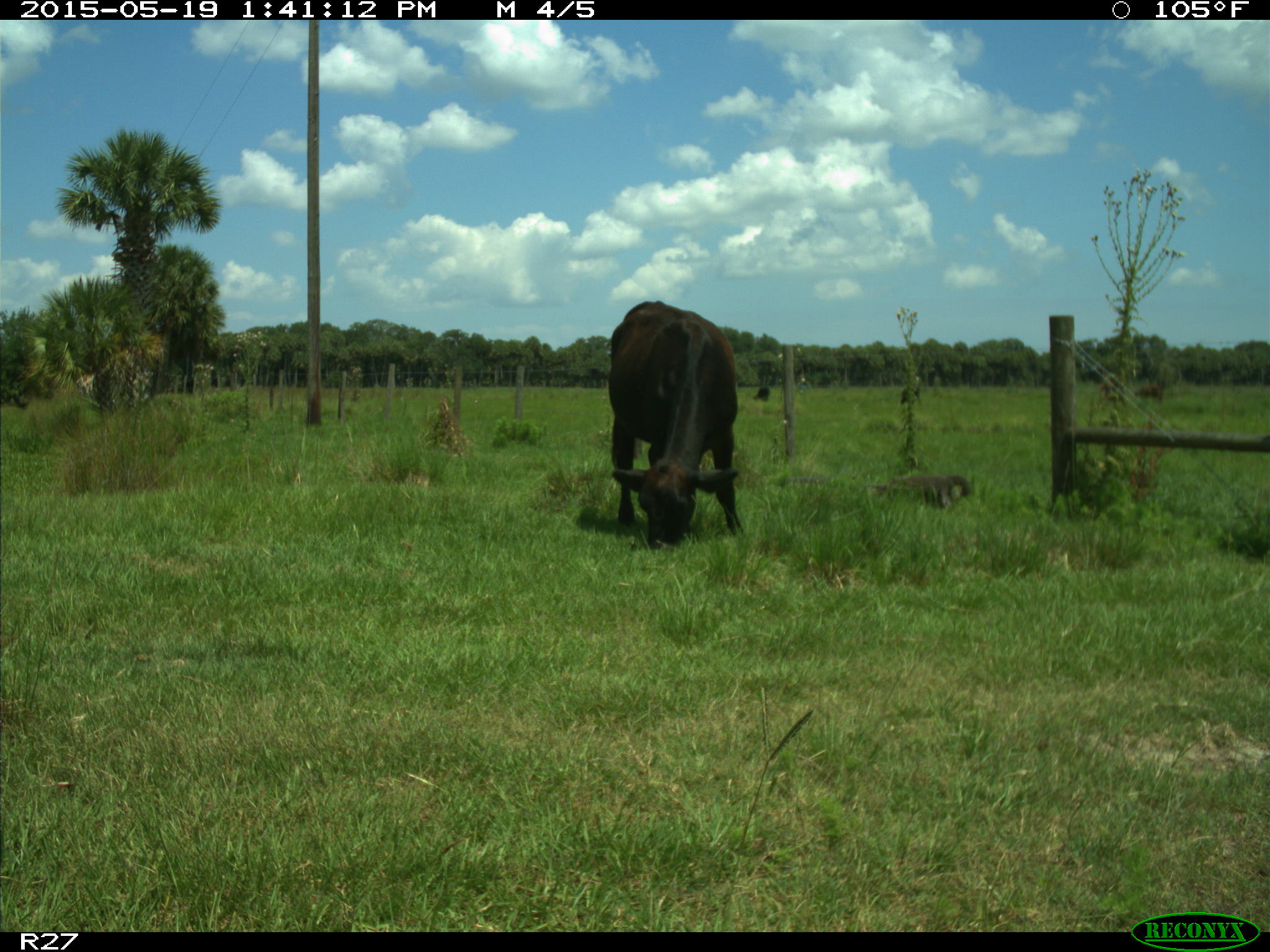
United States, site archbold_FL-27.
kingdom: Animalia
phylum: Chordata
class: Mammalia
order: Artiodactyla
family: Bovidae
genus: Bos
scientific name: Bos taurus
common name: domestic cow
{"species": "Bos taurus (domestic cow)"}